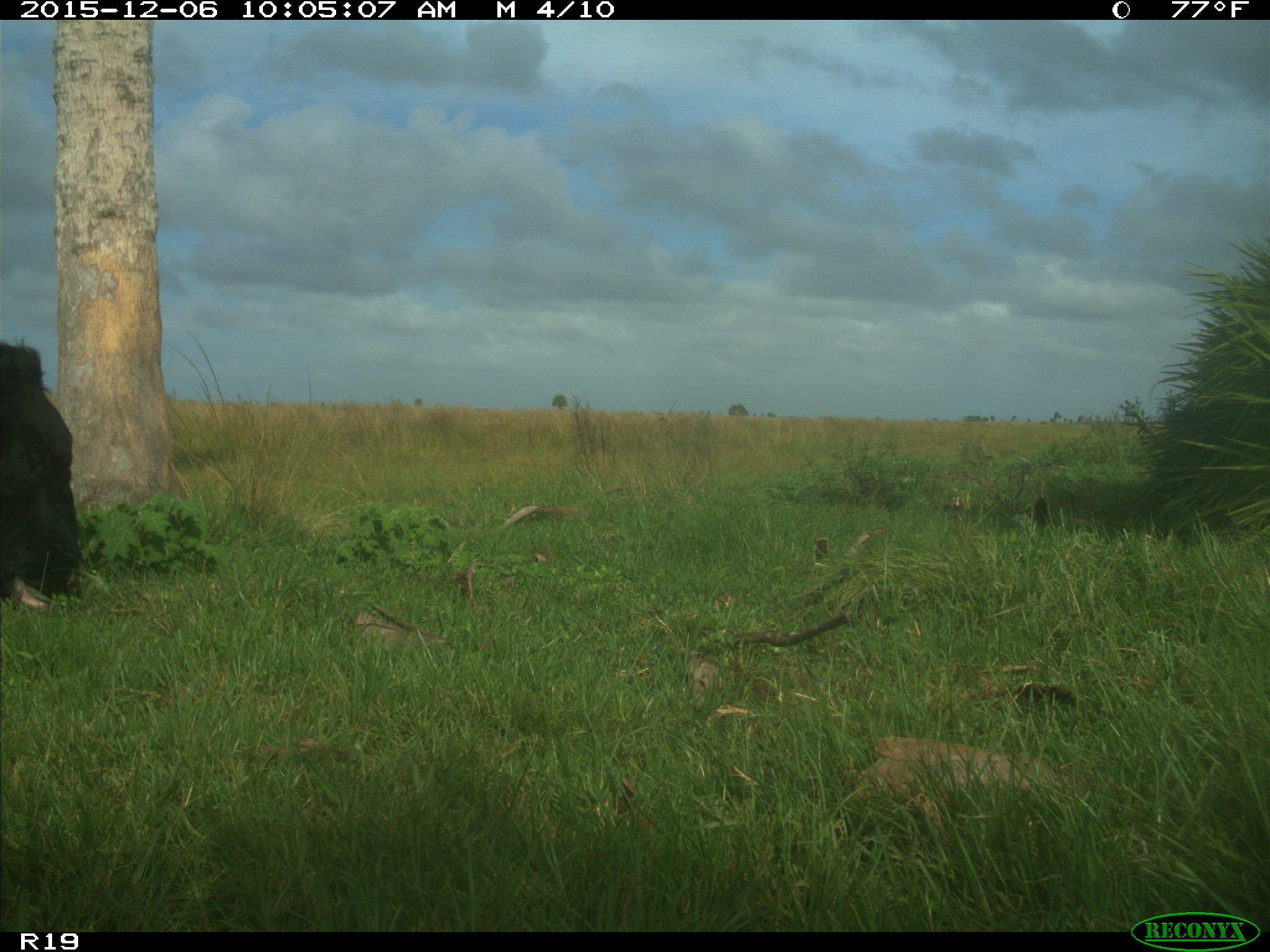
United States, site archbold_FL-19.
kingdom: Animalia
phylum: Chordata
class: Mammalia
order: Artiodactyla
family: Bovidae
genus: Bos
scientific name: Bos taurus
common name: domestic cow